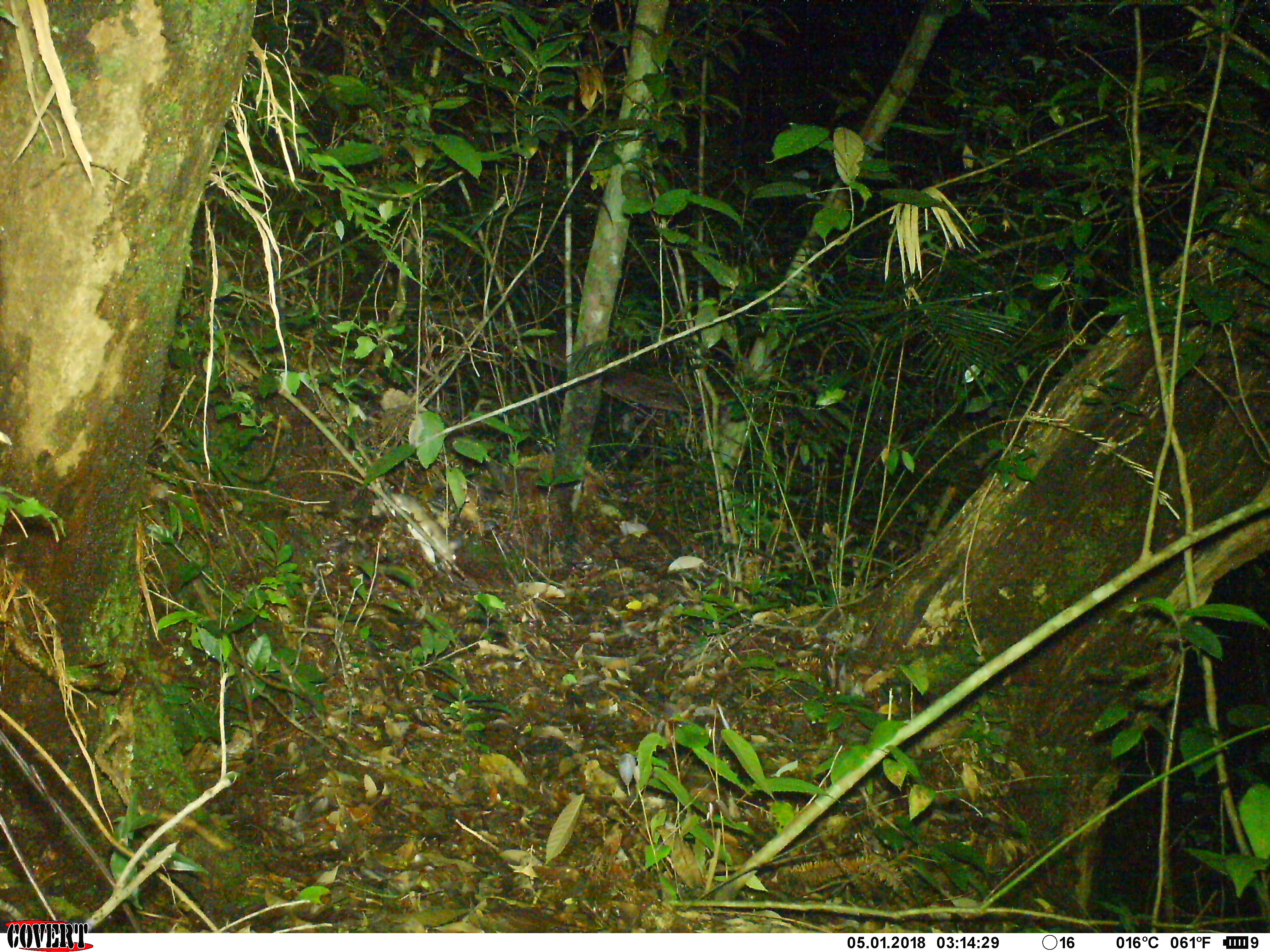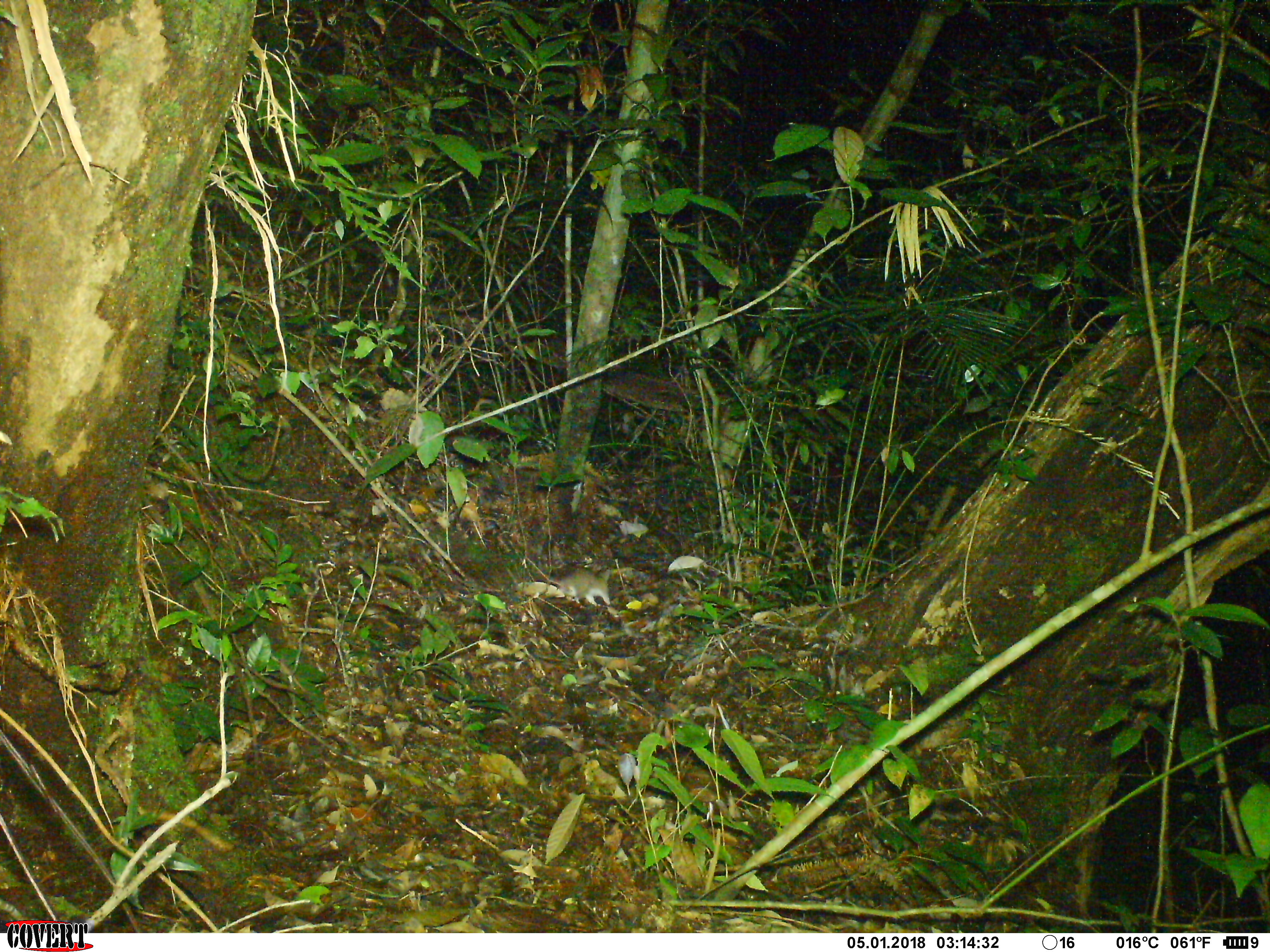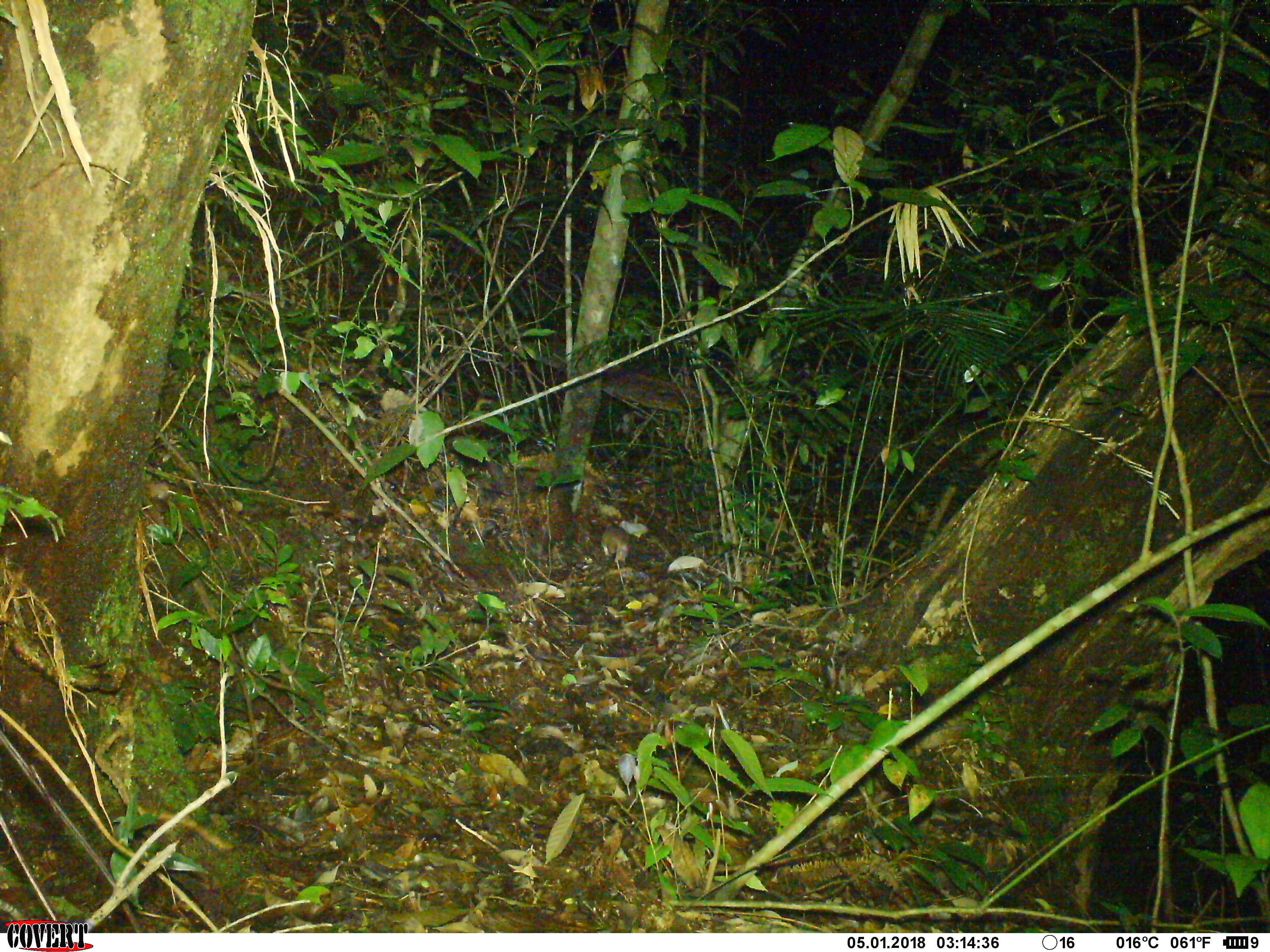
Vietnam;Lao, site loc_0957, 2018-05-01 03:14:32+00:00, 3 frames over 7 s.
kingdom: Animalia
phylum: Chordata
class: Mammalia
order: Rodentia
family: Muridae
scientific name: Muridae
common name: old-world mice and rats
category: unidentified murid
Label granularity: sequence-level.